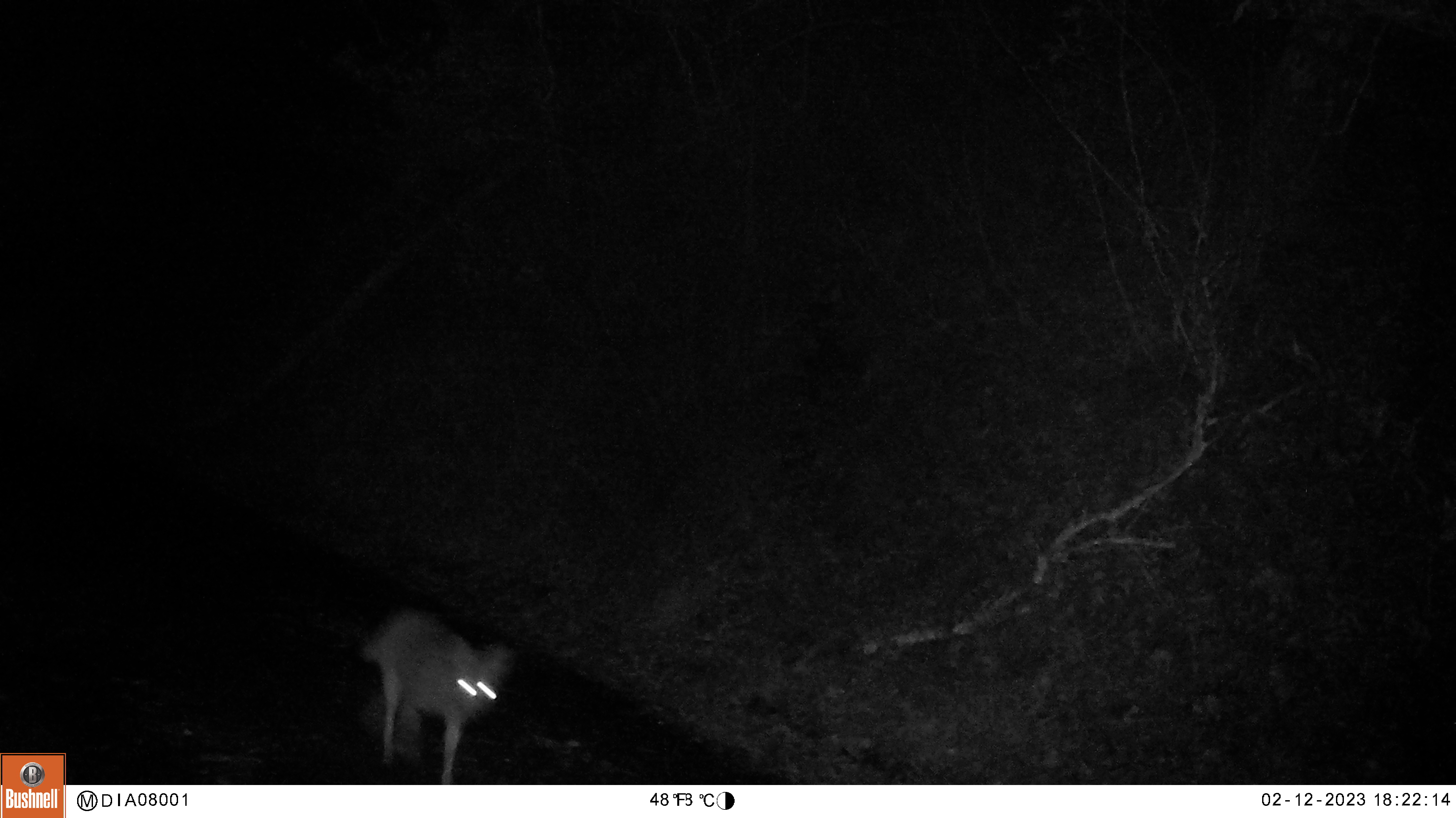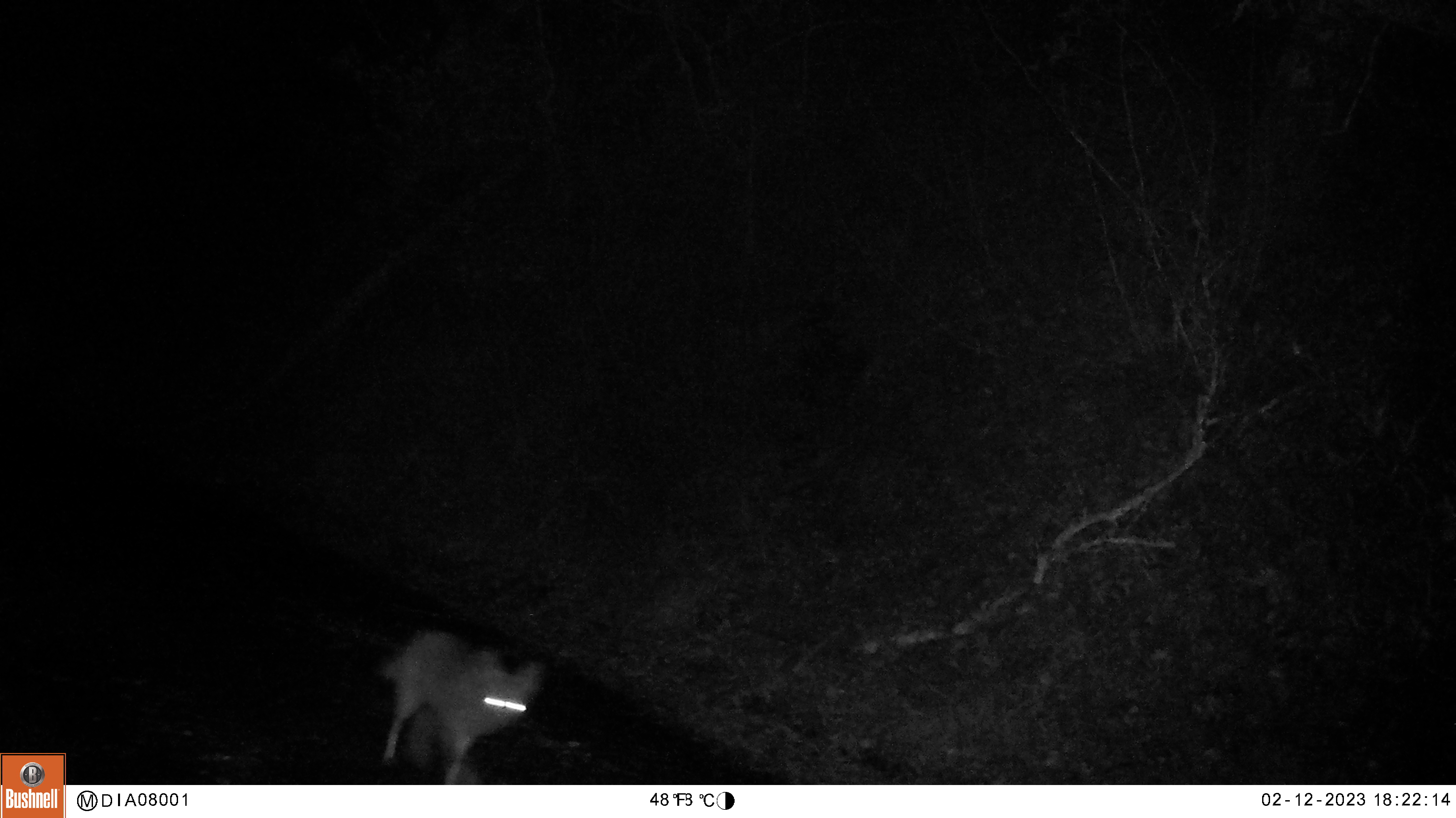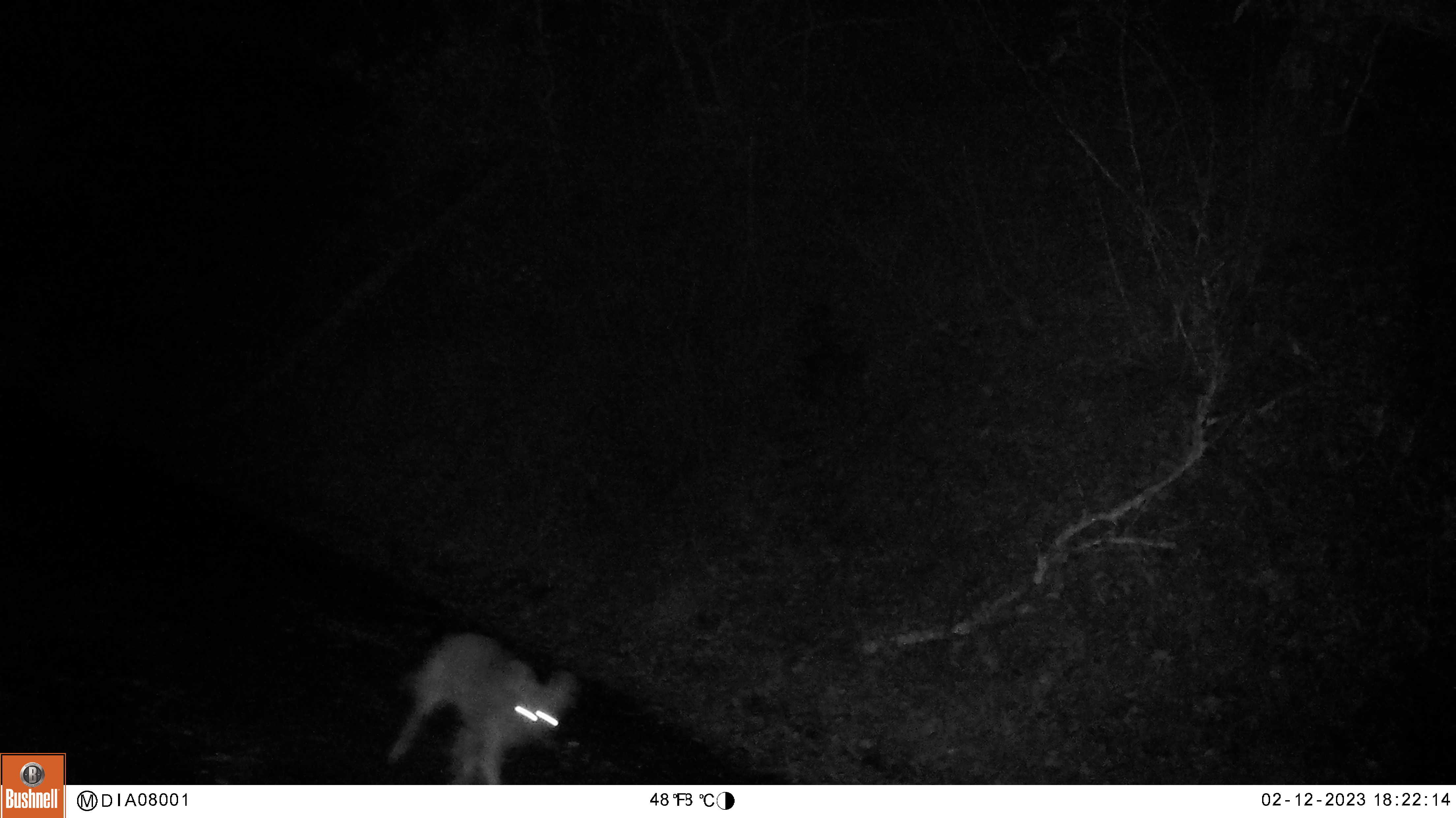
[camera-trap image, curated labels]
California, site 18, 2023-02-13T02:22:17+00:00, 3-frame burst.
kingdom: Animalia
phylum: Chordata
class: Mammalia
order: Carnivora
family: Canidae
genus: Canis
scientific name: Canis latrans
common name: coyote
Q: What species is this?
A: Coyote (Canis latrans).